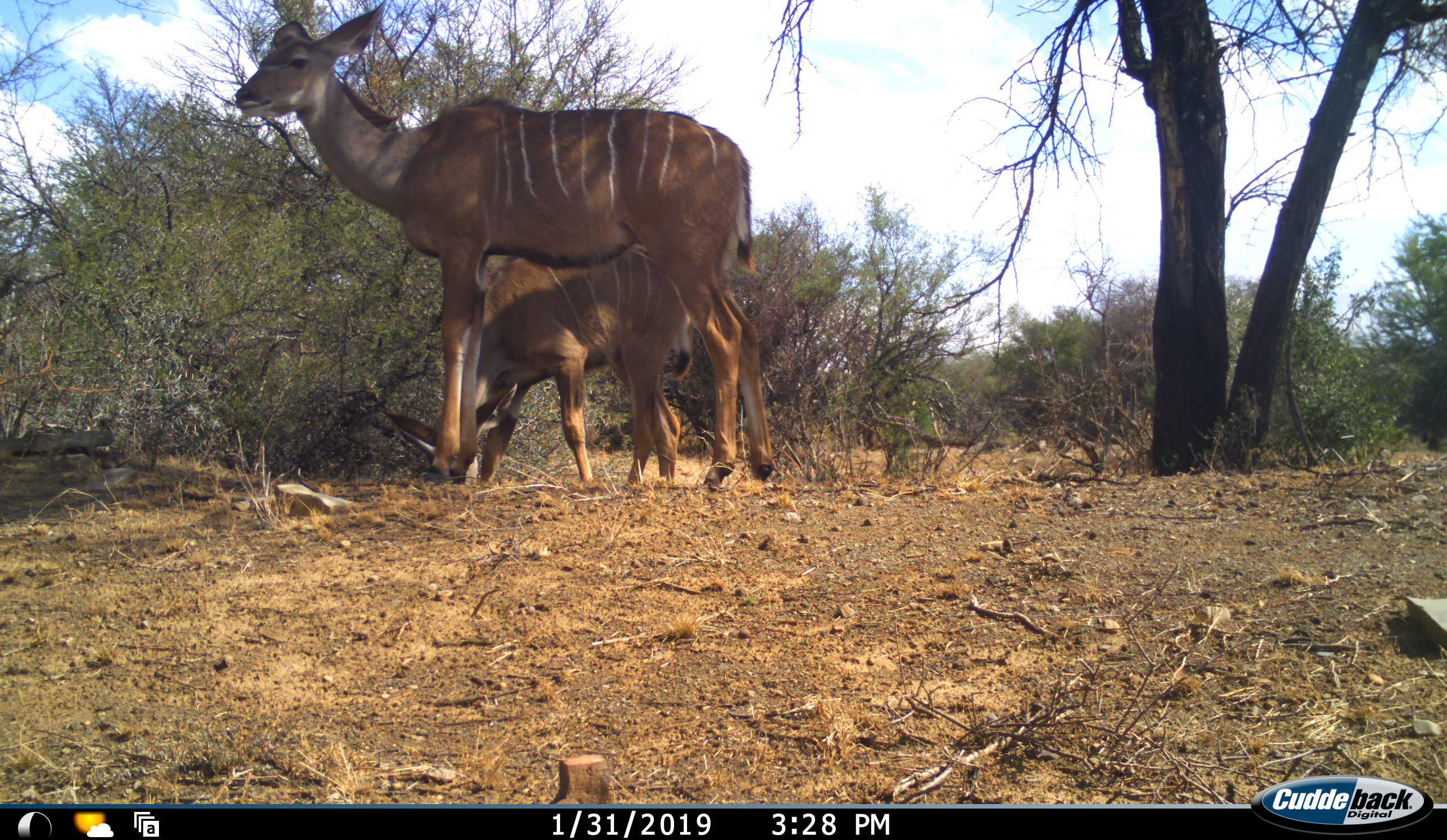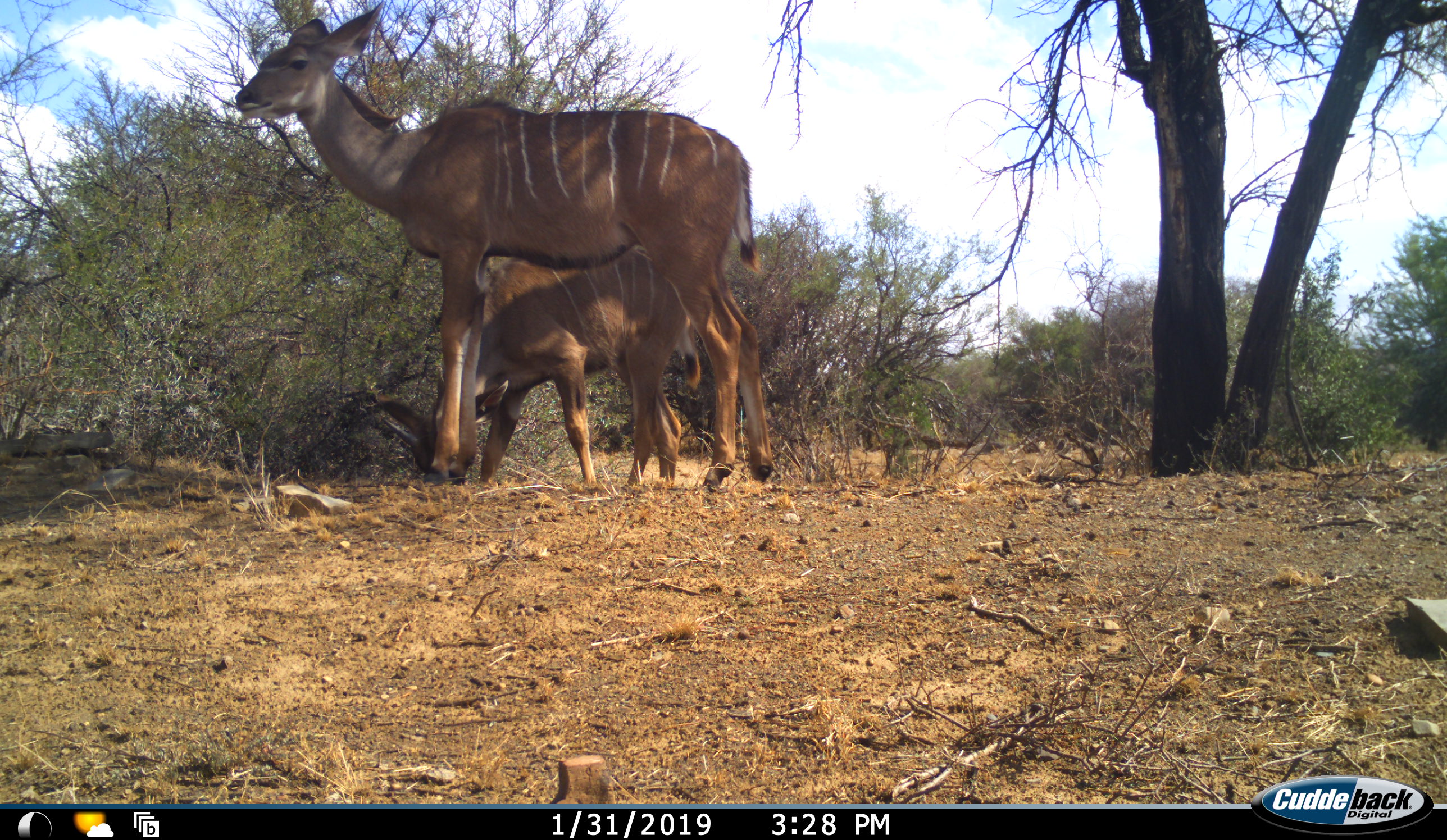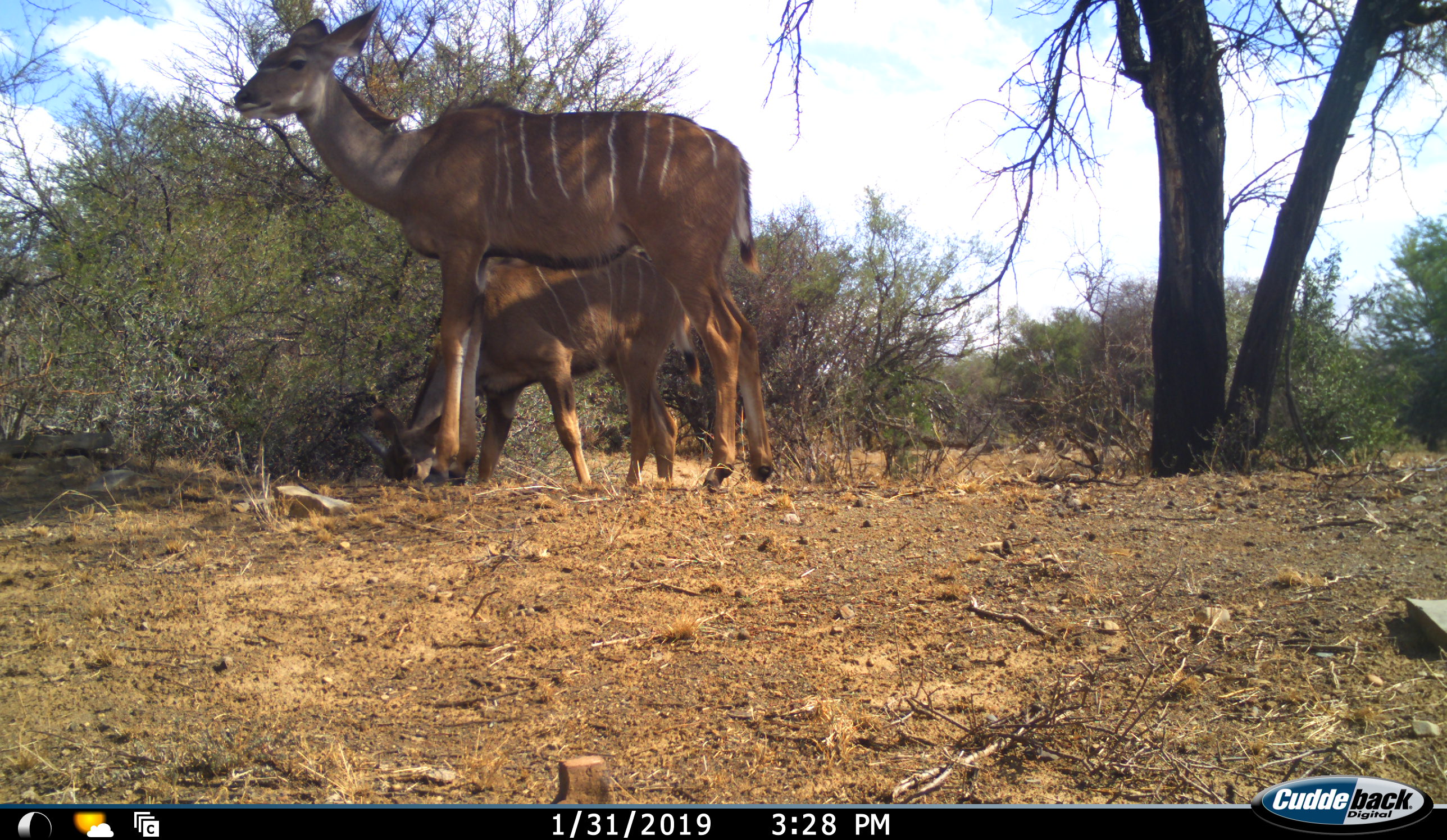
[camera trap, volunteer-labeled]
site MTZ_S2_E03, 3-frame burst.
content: unidentified animal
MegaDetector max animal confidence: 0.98